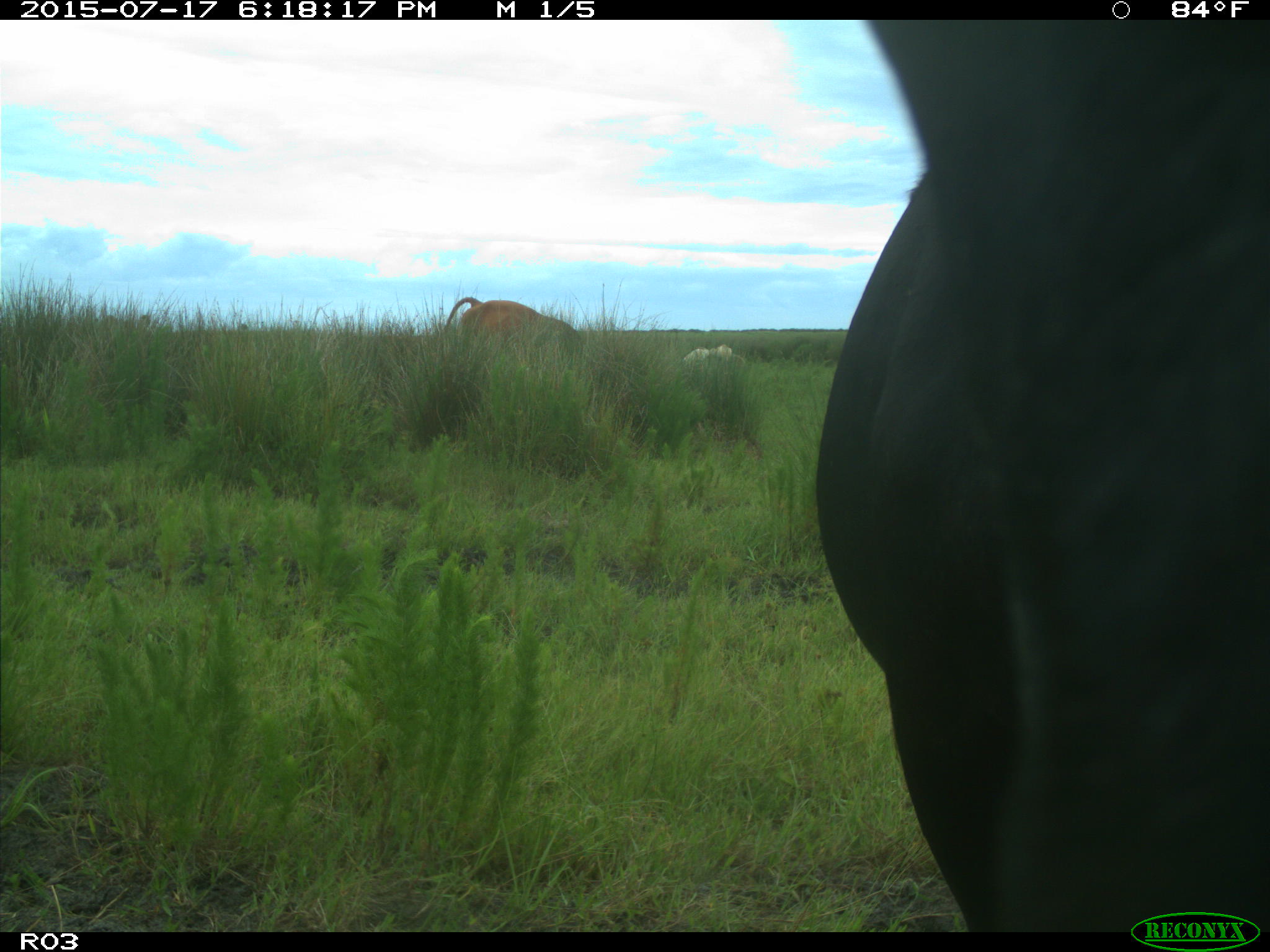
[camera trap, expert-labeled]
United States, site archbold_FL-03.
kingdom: Animalia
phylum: Chordata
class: Mammalia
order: Artiodactyla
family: Bovidae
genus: Bos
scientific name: Bos taurus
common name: domestic cow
Bos taurus (domestic cow).